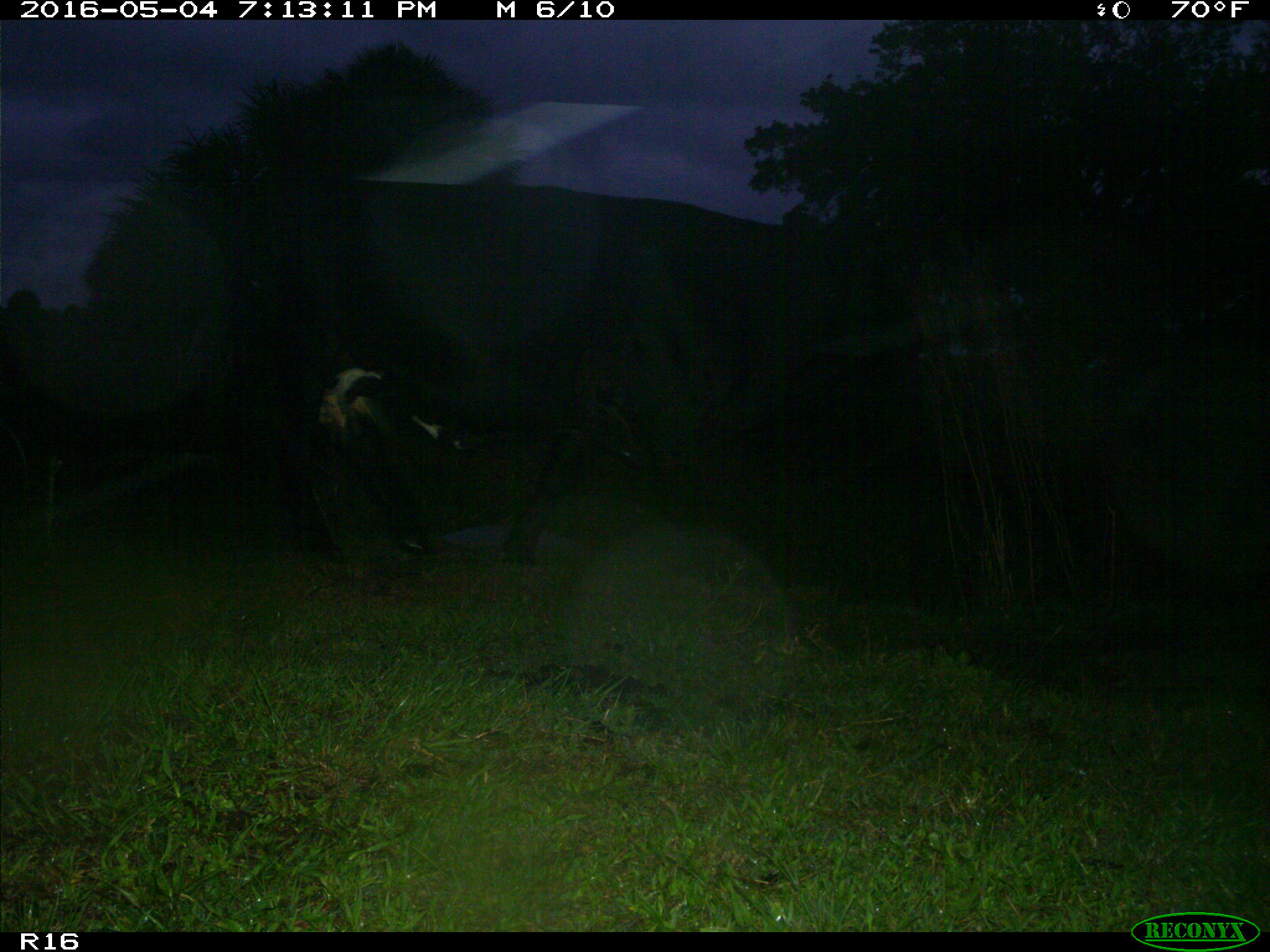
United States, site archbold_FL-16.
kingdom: Animalia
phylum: Chordata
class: Mammalia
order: Artiodactyla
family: Bovidae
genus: Bos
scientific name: Bos taurus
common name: domestic cow